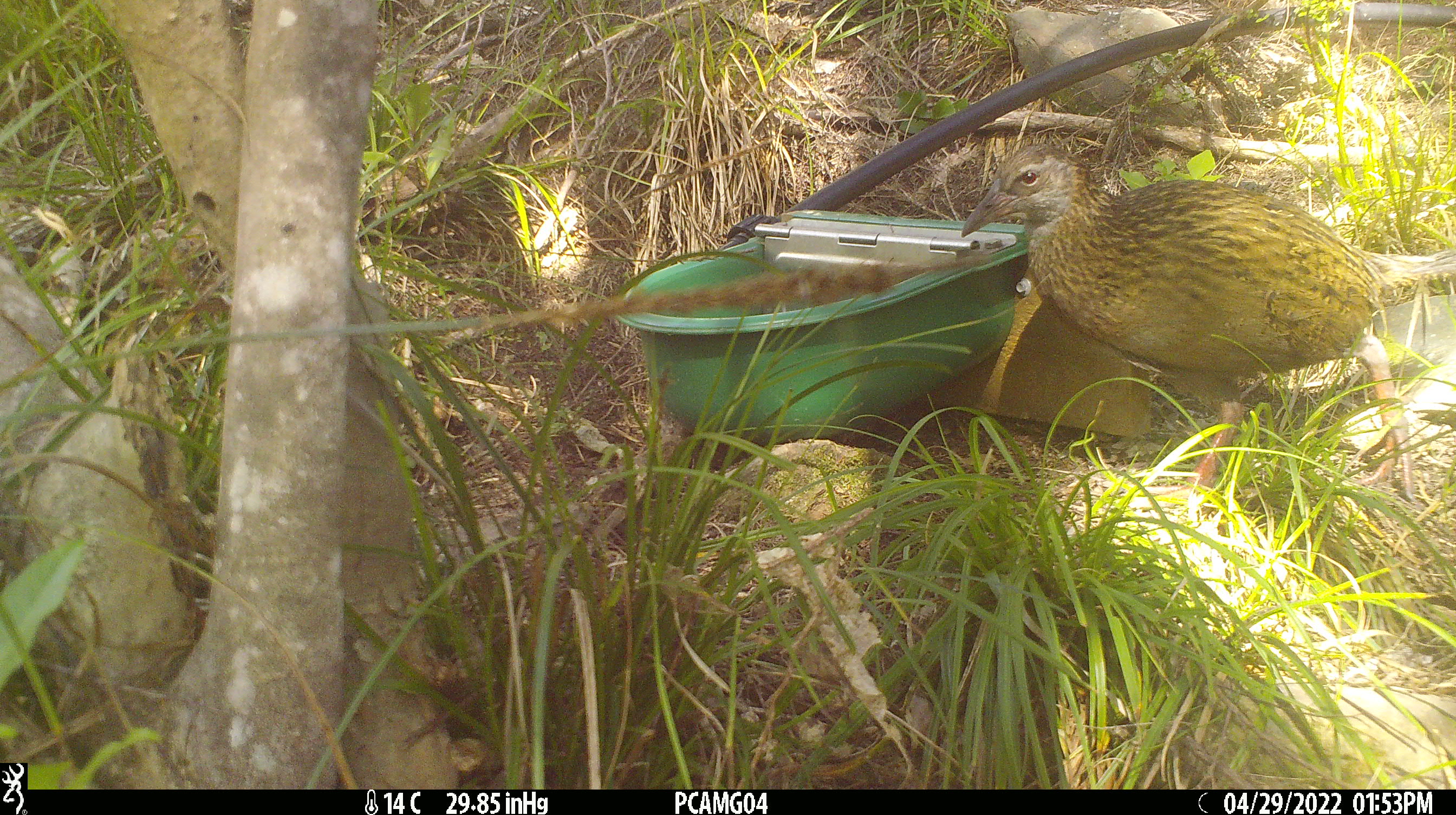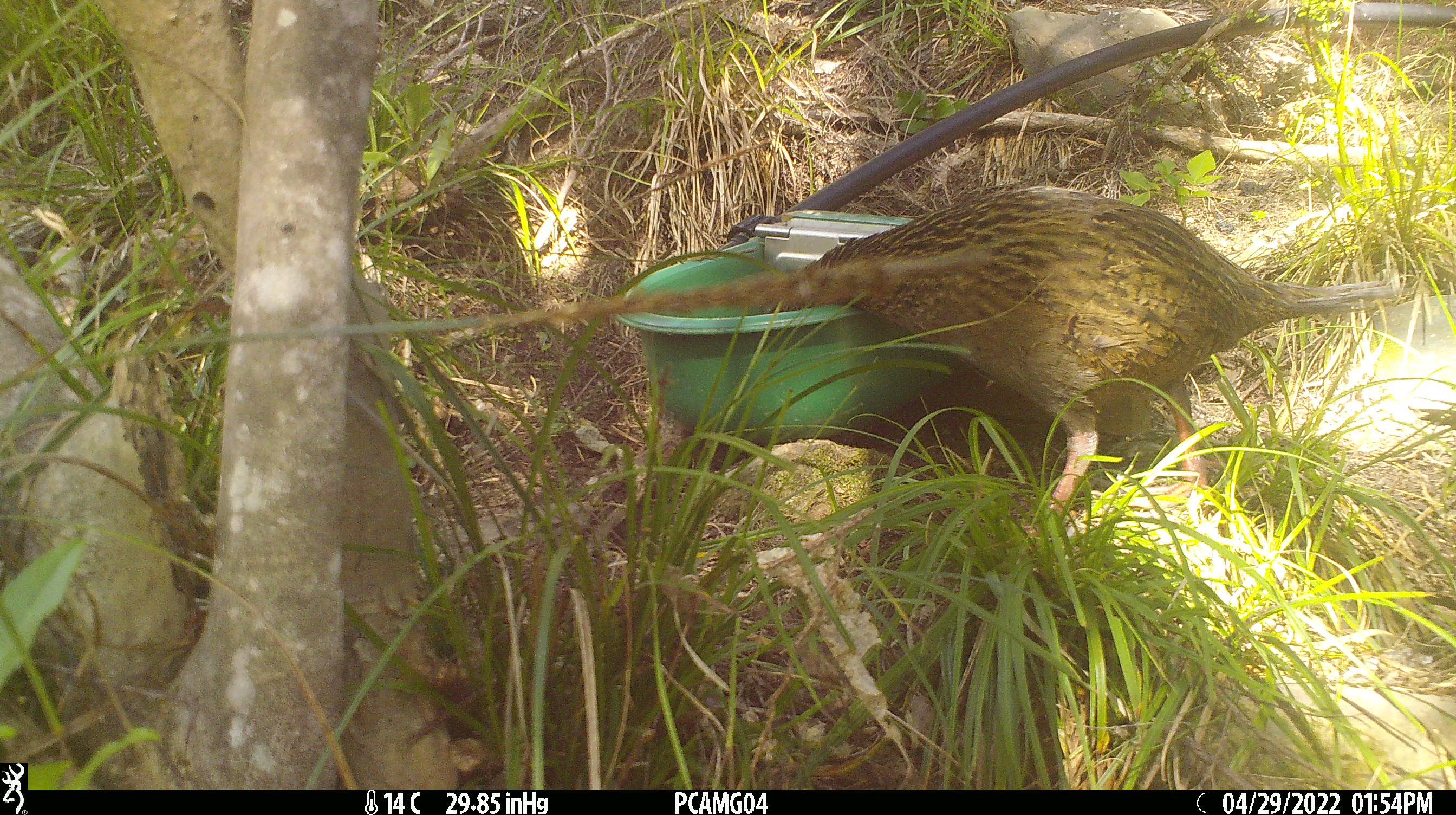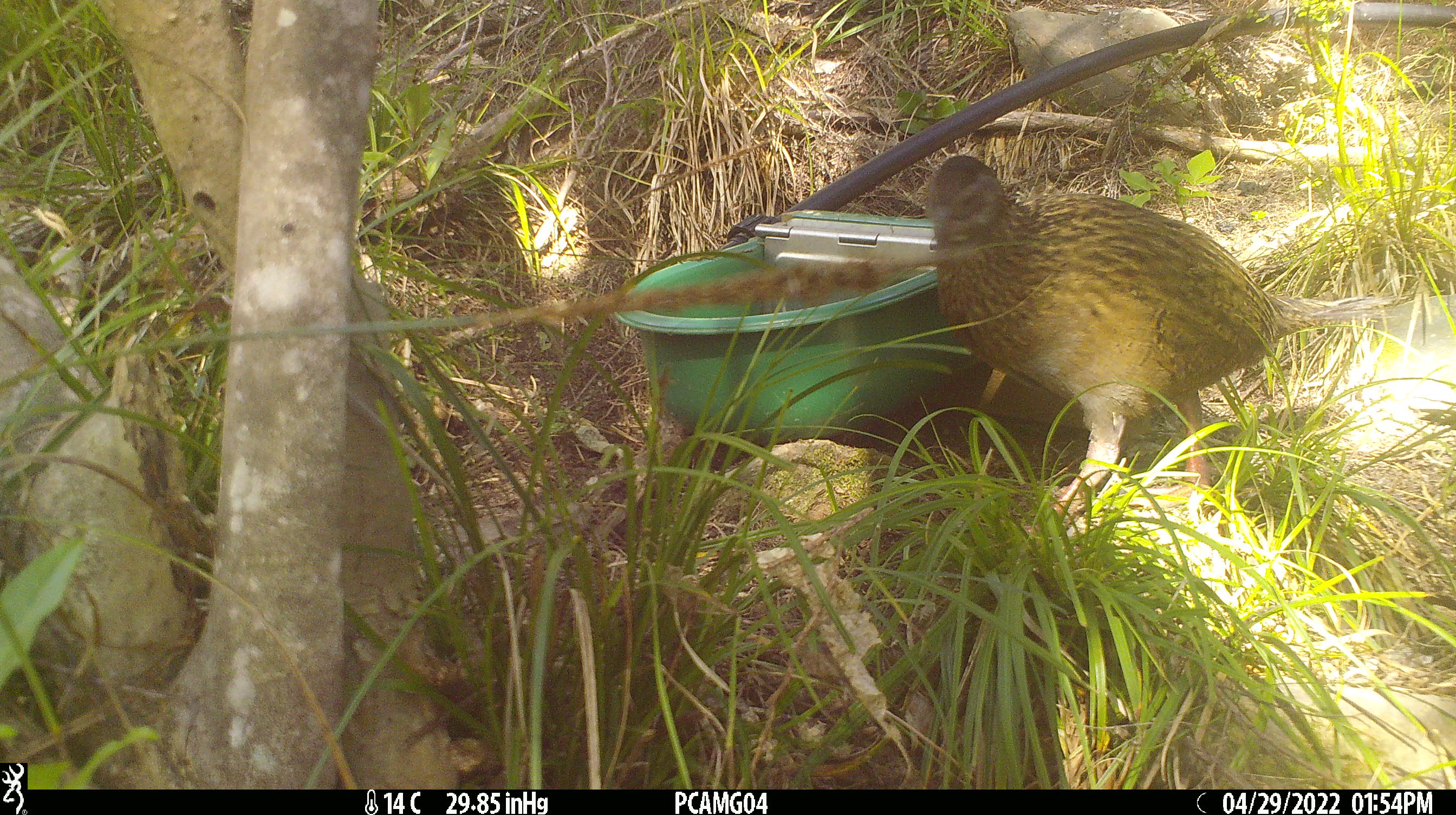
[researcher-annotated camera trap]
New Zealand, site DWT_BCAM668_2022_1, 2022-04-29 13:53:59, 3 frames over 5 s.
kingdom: Animalia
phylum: Chordata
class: Aves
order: Gruiformes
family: Rallidae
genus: Gallirallus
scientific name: Gallirallus australis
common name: weka